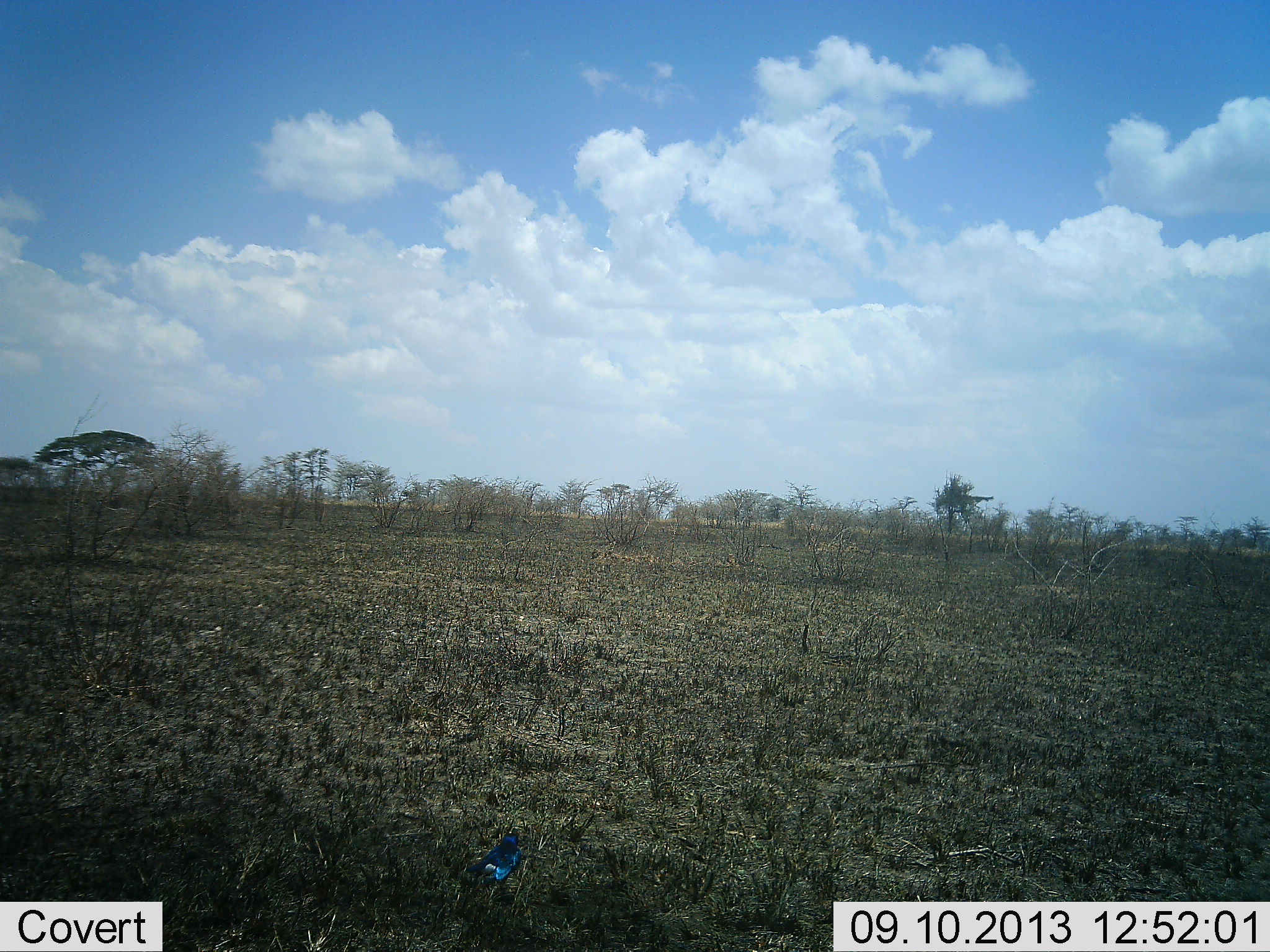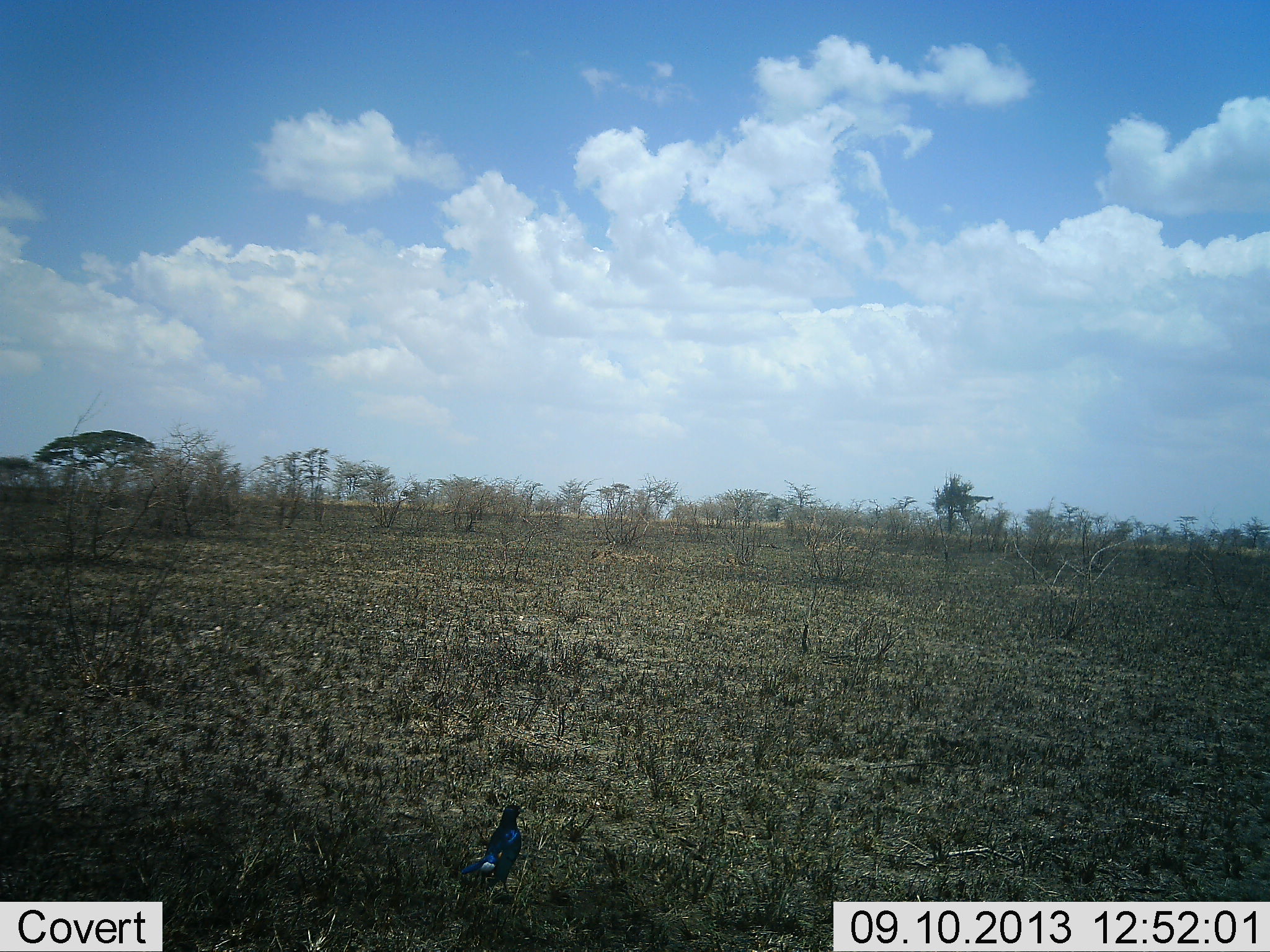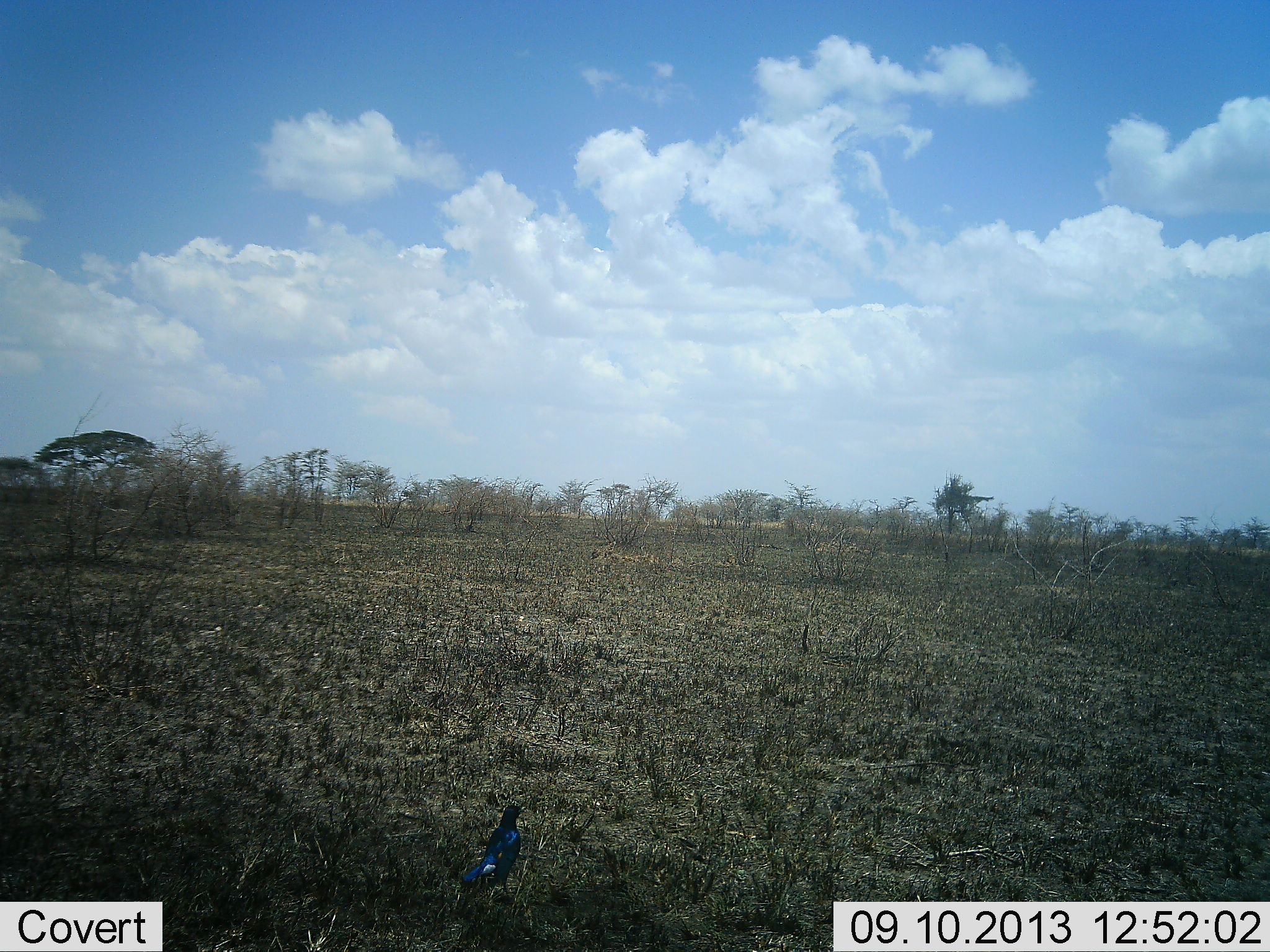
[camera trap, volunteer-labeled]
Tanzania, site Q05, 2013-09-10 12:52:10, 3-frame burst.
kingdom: Animalia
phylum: Chordata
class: Aves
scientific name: Aves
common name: bird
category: otherbird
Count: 1.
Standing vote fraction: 73%.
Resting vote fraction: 0%.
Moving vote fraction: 6%.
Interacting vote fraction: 0%.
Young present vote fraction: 0%.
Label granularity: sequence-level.